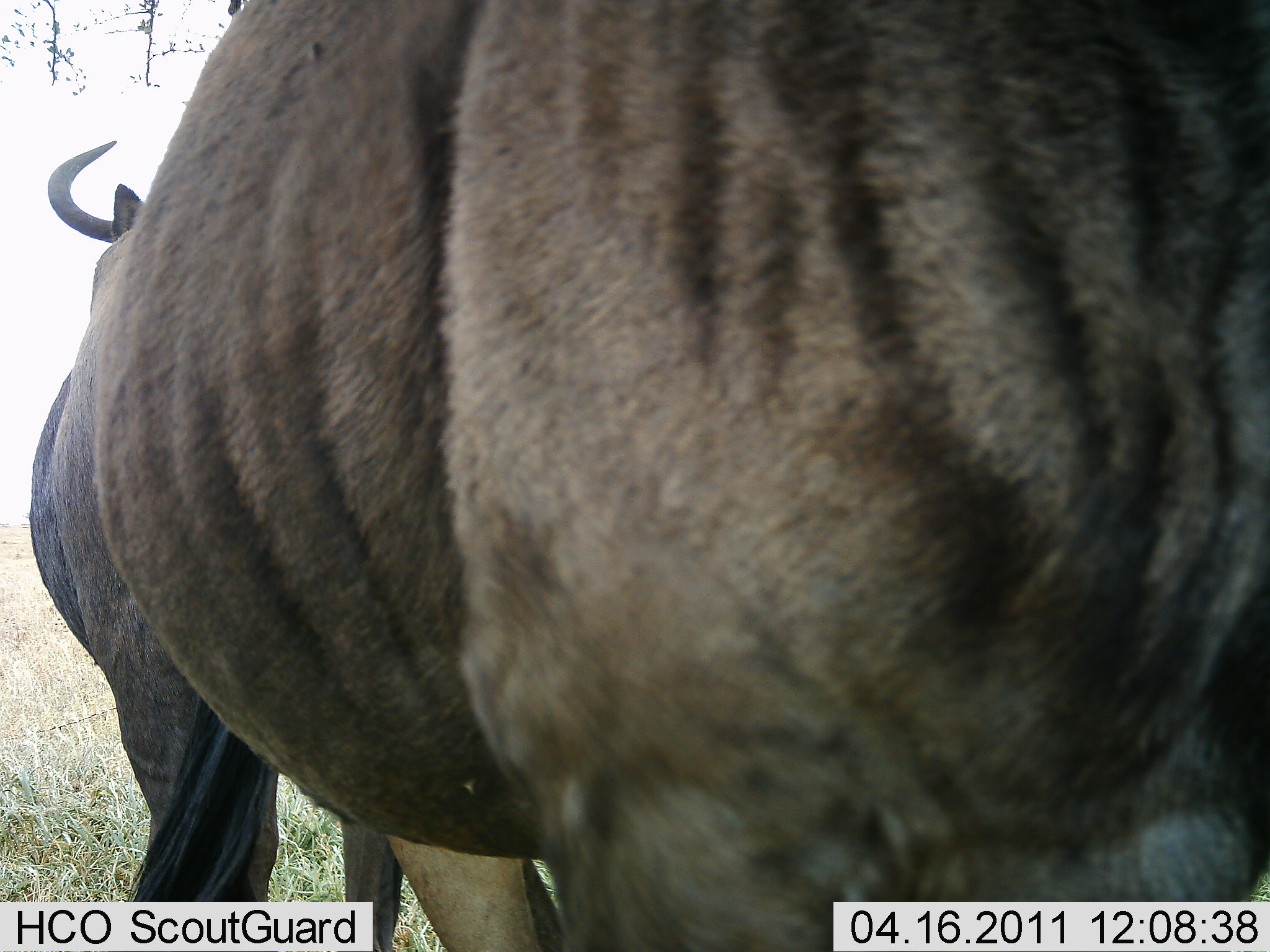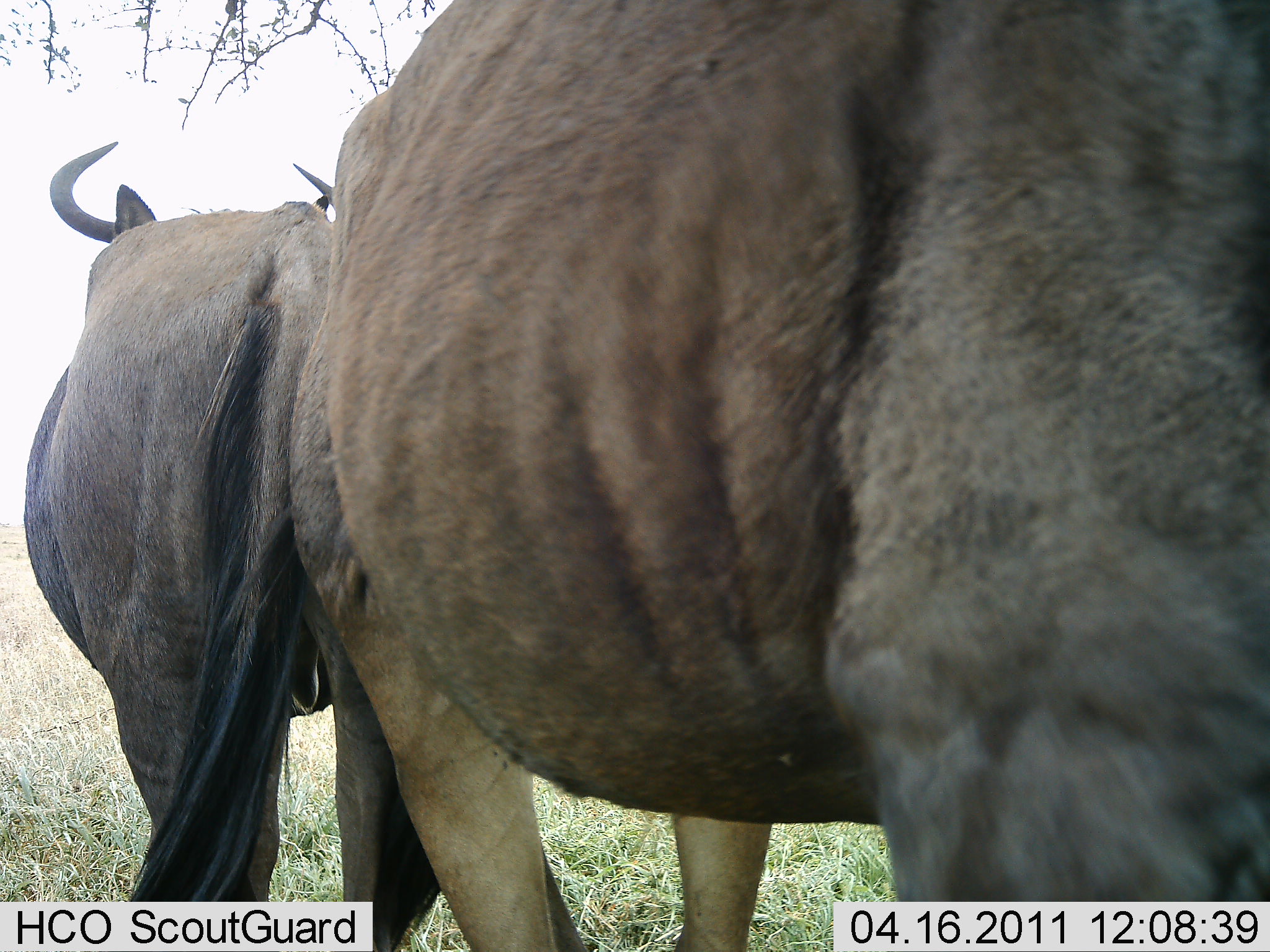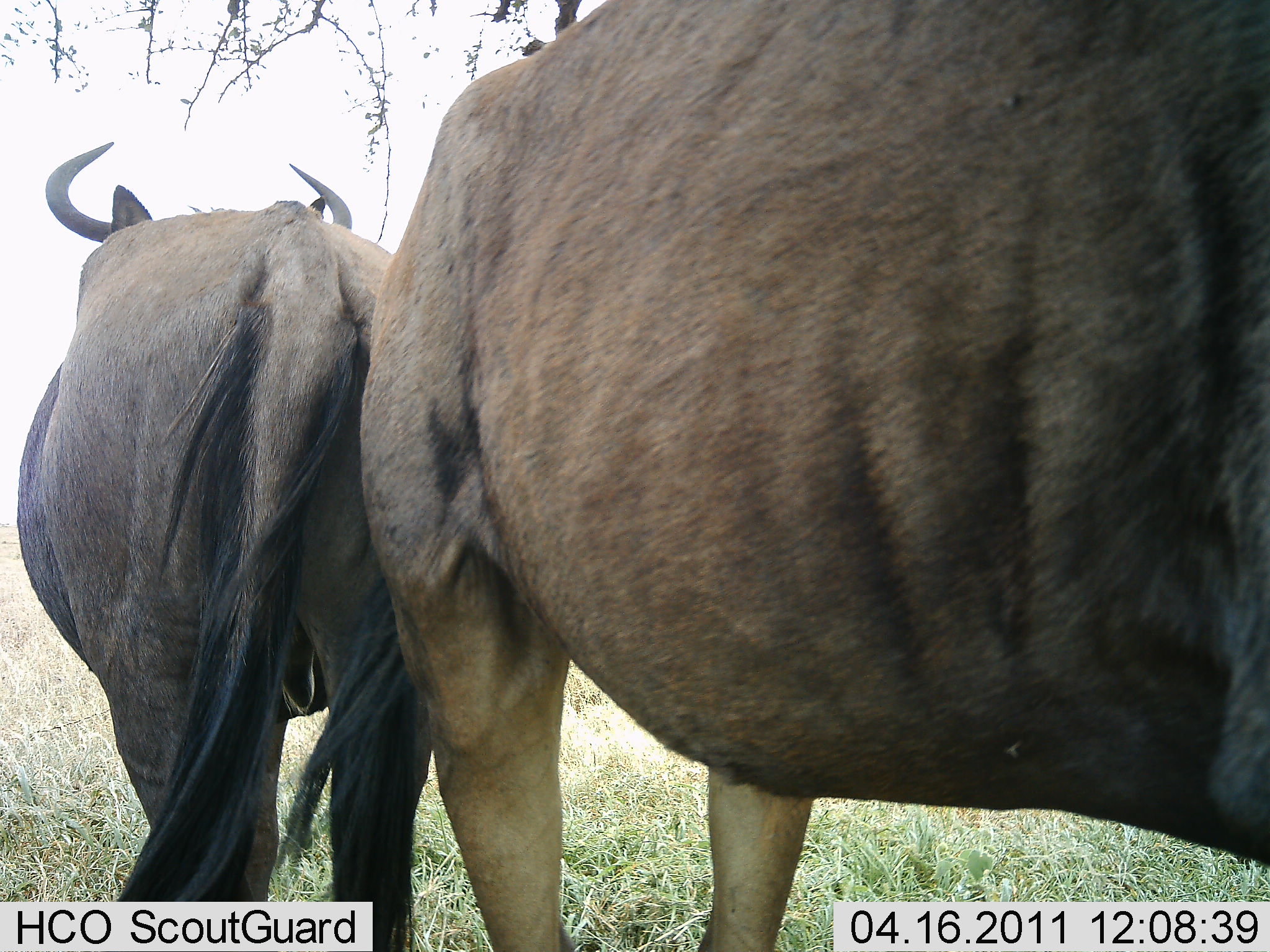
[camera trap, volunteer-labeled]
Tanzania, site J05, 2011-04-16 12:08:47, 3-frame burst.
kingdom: Animalia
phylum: Chordata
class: Mammalia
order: Artiodactyla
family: Bovidae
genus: Connochaetes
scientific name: Connochaetes taurinus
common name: blue wildebeest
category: wildebeest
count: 2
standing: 75%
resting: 0%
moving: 33%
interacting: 8%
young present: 0%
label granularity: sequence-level